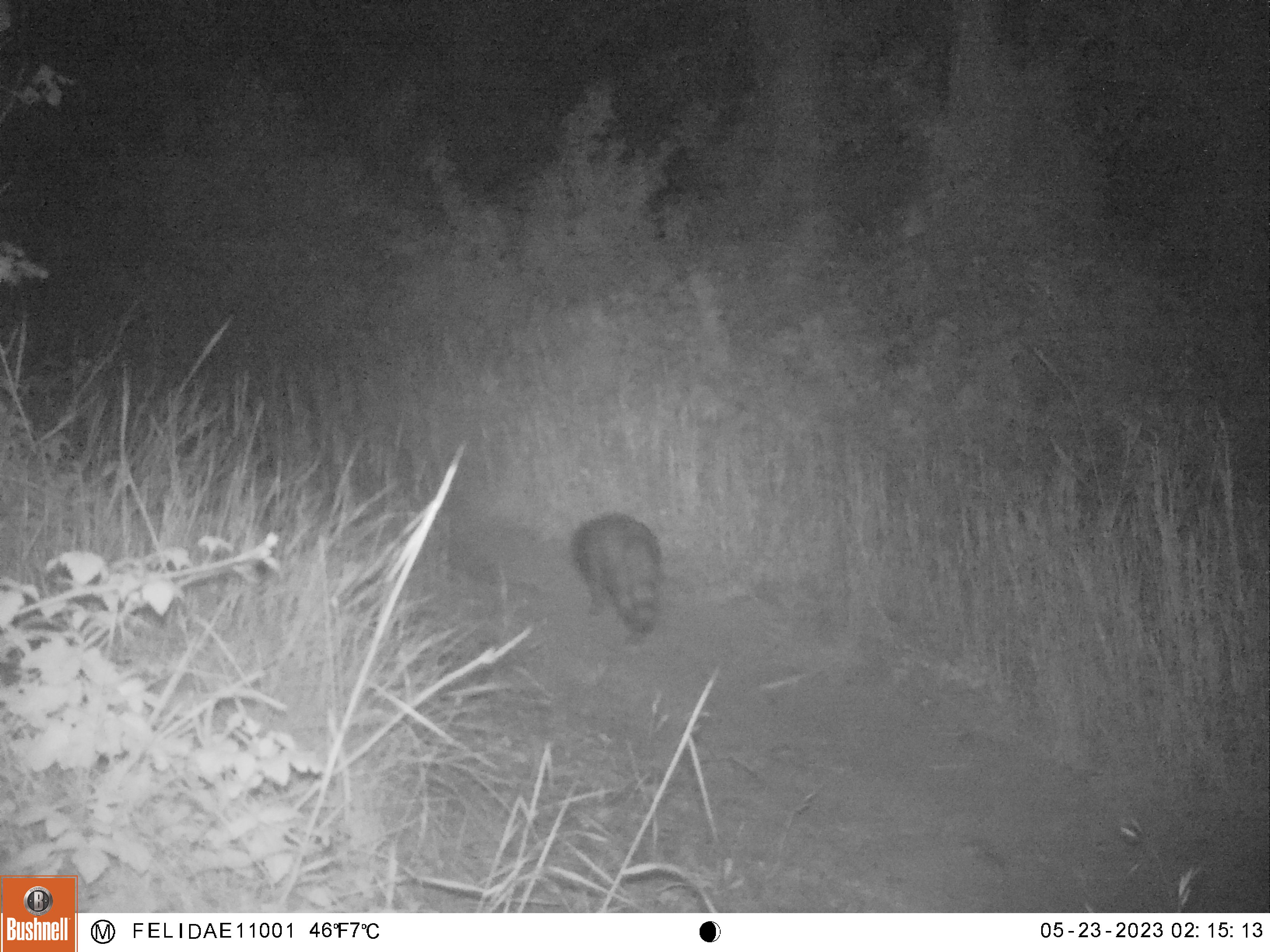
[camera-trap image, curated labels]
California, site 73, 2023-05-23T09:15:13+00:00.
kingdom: Animalia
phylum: Chordata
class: Mammalia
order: Carnivora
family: Procyonidae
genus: Procyon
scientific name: Procyon lotor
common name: raccoon